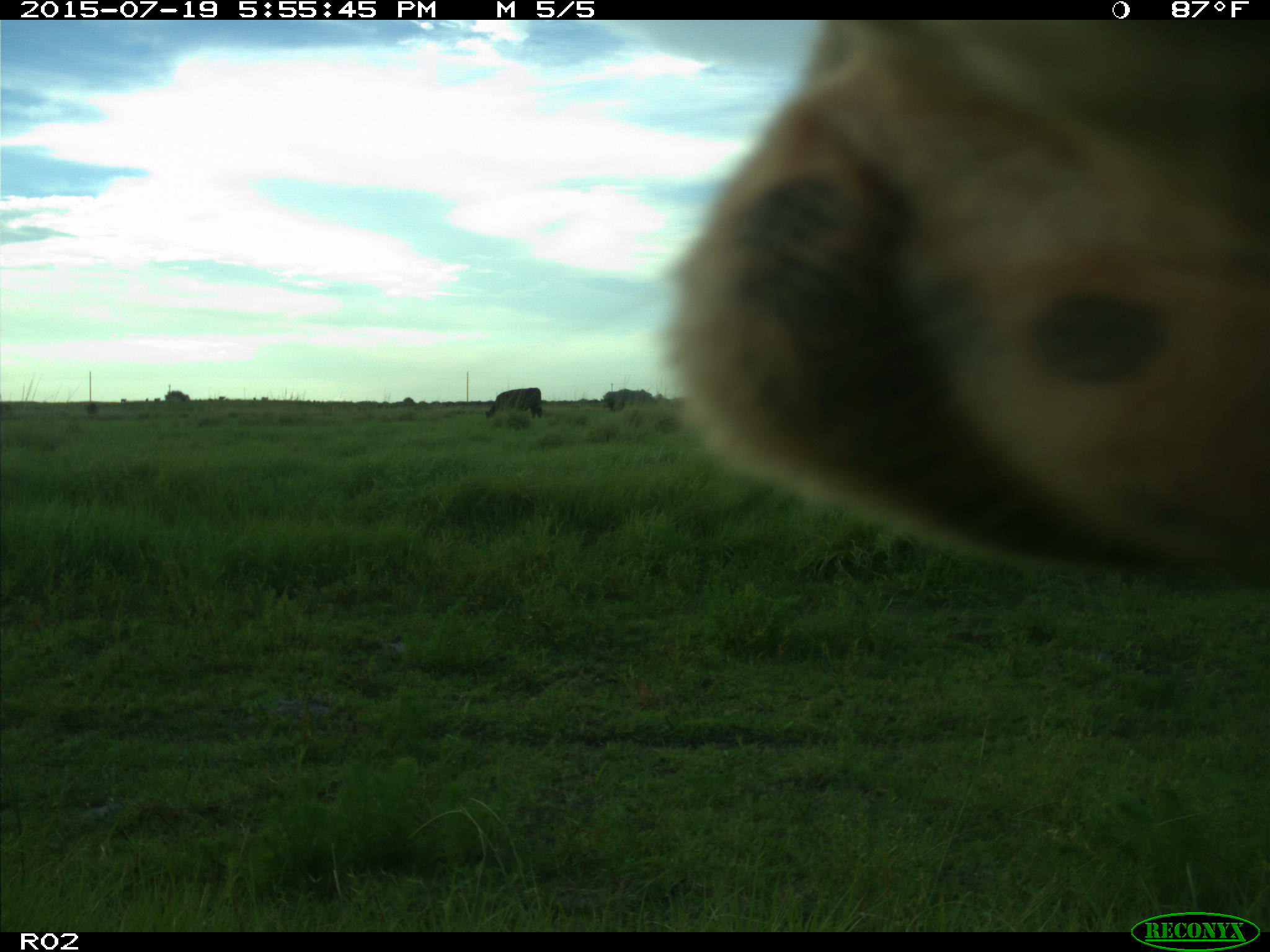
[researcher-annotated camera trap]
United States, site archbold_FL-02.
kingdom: Animalia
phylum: Chordata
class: Mammalia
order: Artiodactyla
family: Bovidae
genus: Bos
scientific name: Bos taurus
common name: domestic cow